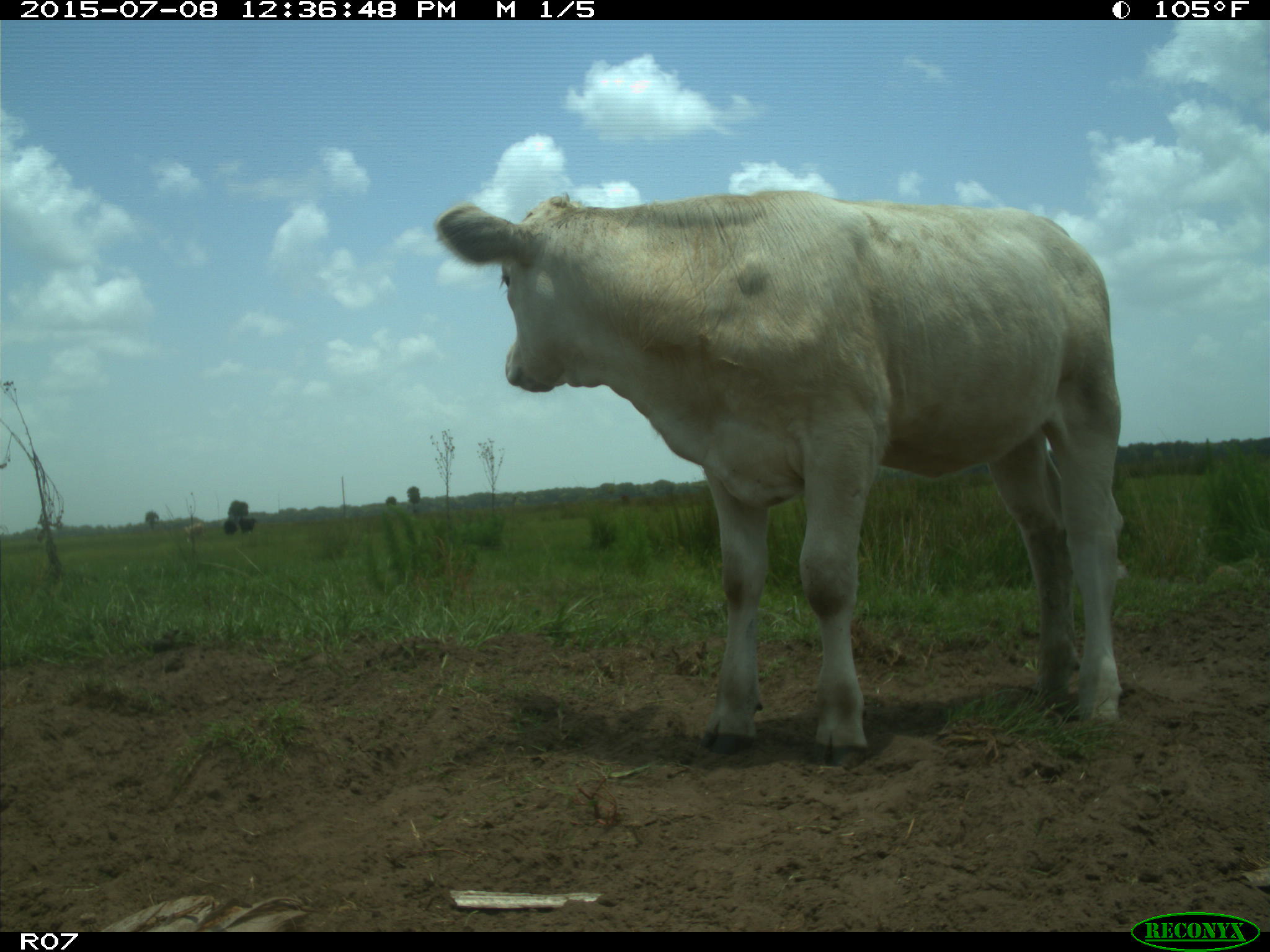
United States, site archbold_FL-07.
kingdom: Animalia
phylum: Chordata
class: Mammalia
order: Artiodactyla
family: Bovidae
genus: Bos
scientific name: Bos taurus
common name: domestic cow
Bos taurus (domestic cow).